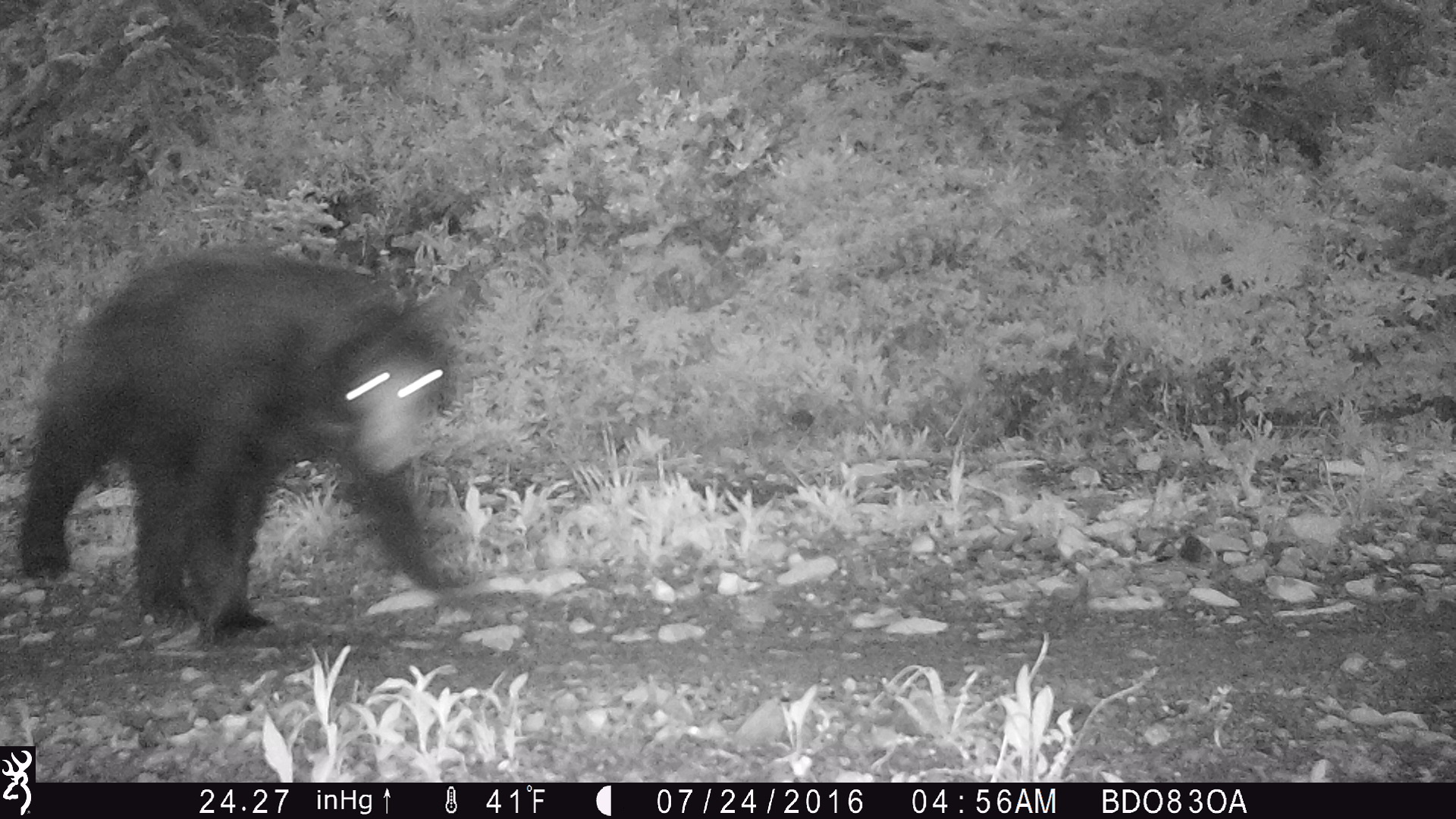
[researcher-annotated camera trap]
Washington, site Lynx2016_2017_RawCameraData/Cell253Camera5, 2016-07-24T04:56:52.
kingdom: Animalia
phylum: Chordata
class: Mammalia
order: Carnivora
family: Ursidae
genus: Ursus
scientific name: Ursus americanus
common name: american black bear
Ursus americanus (american black bear). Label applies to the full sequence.